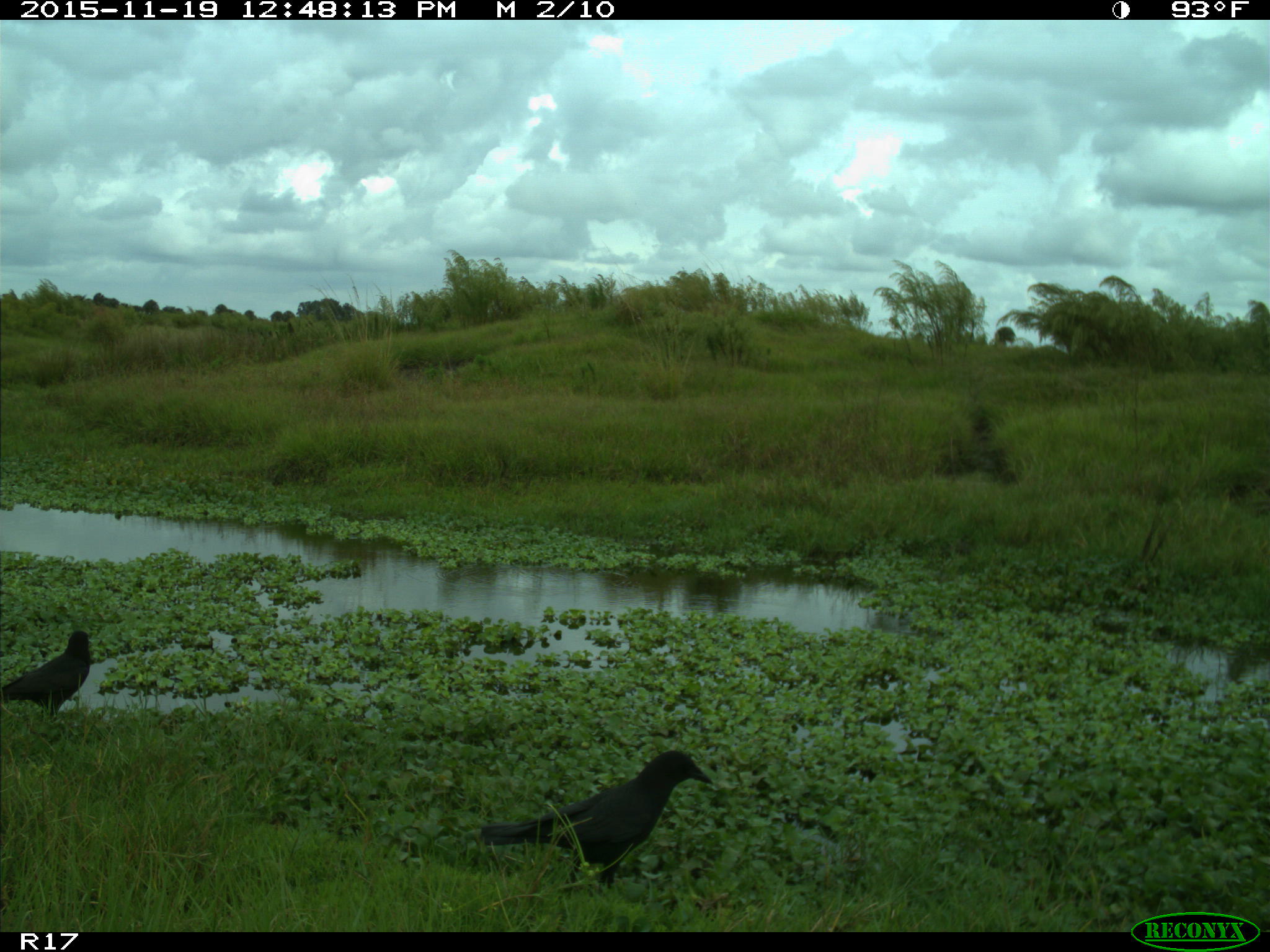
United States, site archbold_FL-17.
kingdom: Animalia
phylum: Chordata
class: Aves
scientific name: Aves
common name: birds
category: unidentified bird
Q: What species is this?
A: Unidentified bird (birds) (Aves).